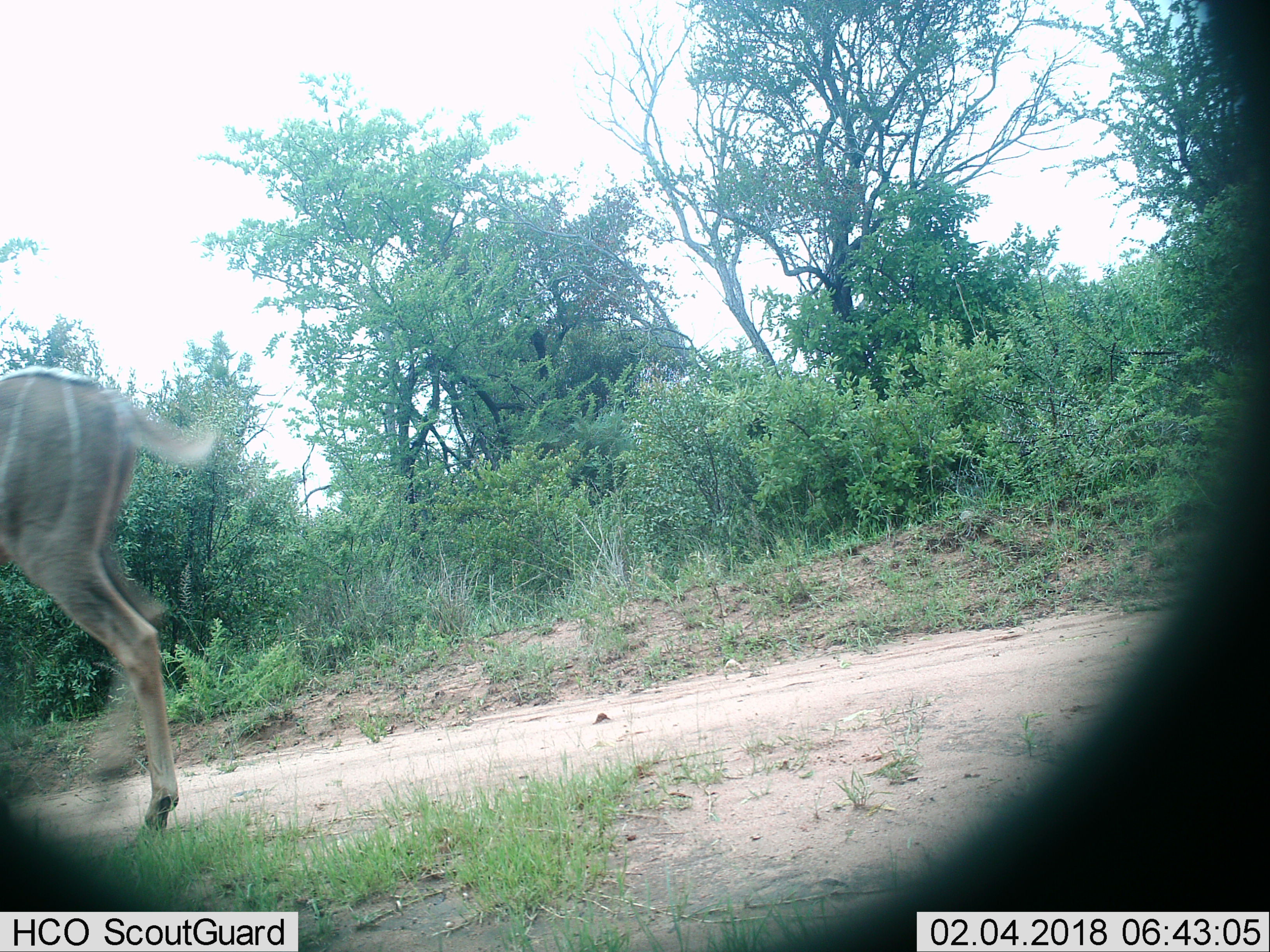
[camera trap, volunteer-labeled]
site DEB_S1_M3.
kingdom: Animalia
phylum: Chordata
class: Mammalia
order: Artiodactyla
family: Bovidae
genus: Tragelaphus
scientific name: Tragelaphus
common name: kudu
Kudu (Tragelaphus), count 1. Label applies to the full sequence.